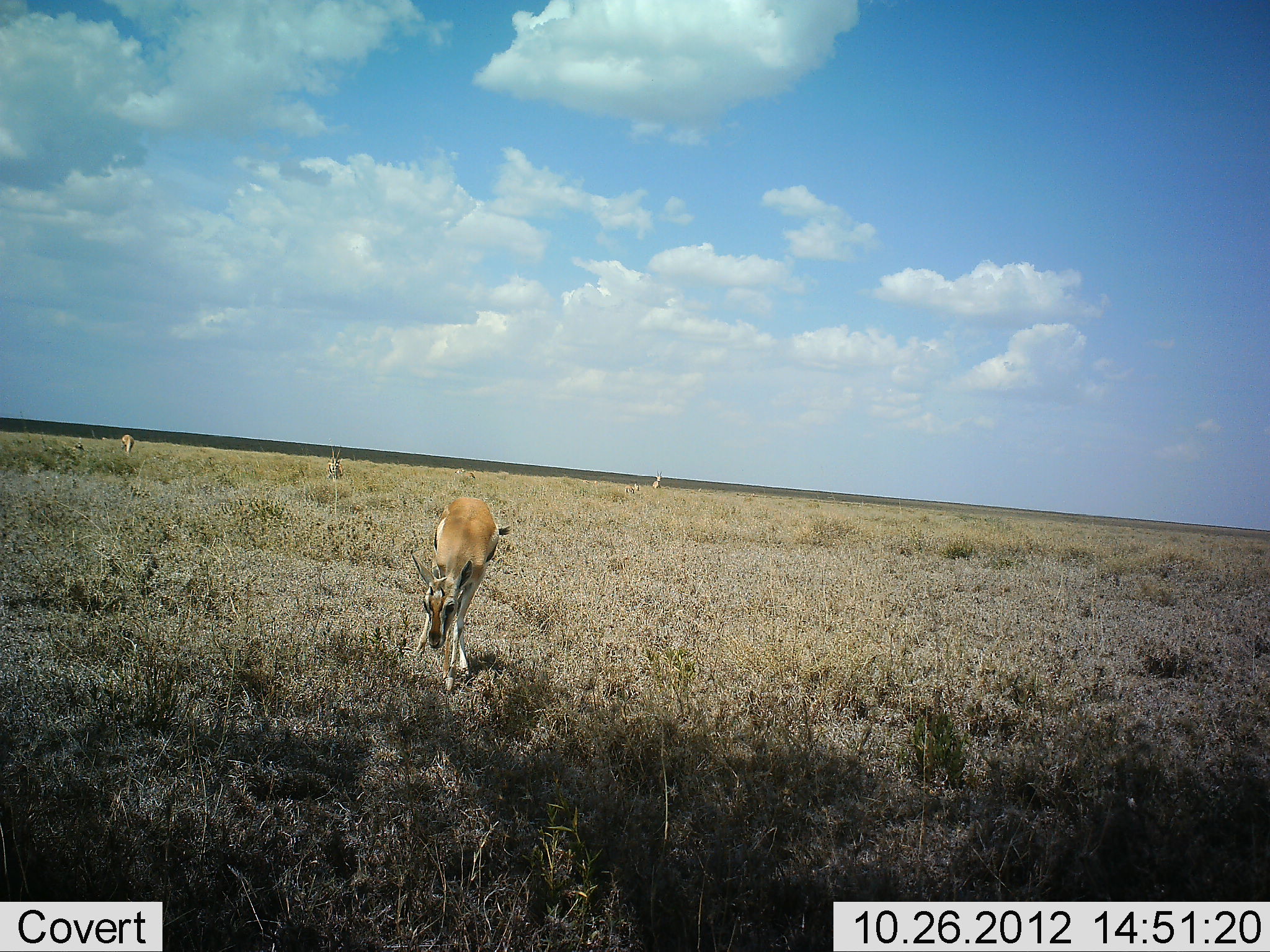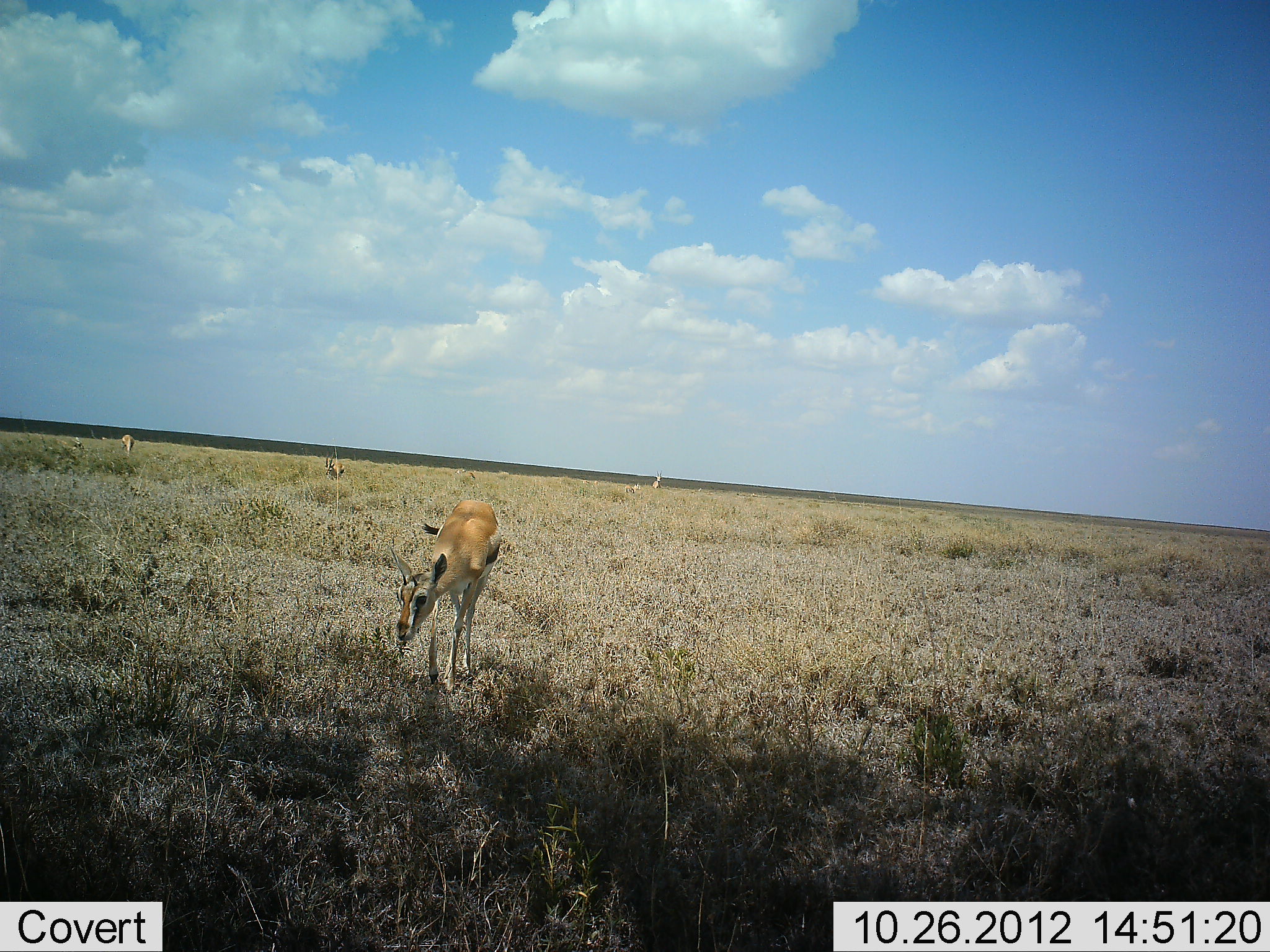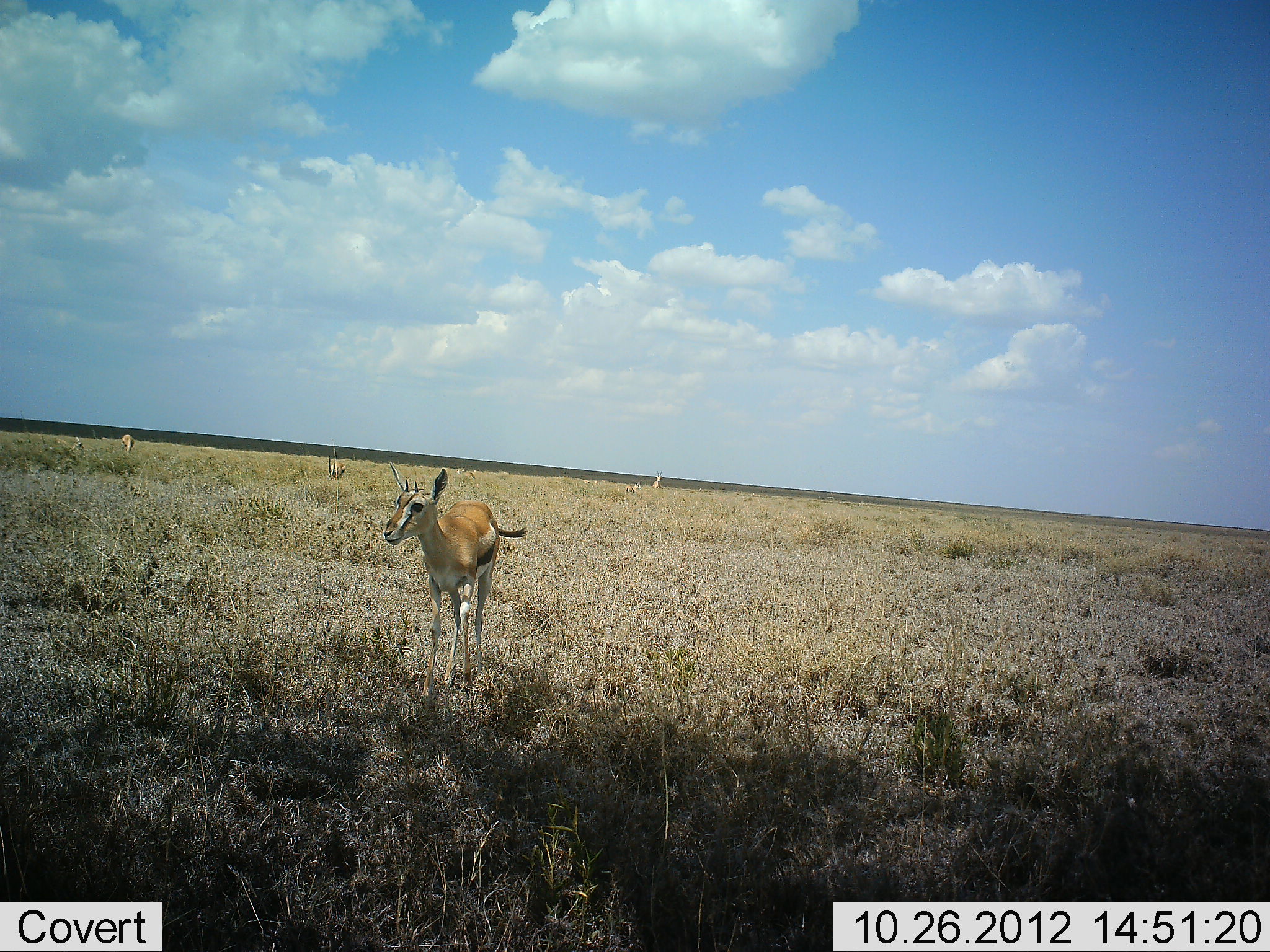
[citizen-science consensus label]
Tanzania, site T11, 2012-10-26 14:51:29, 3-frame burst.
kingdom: Animalia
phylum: Chordata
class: Mammalia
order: Artiodactyla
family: Bovidae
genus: Eudorcas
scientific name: Eudorcas thomsonii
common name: thomson's gazelle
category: gazellethomsons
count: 4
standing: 36%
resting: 0%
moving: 27%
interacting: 0%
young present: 0%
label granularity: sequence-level